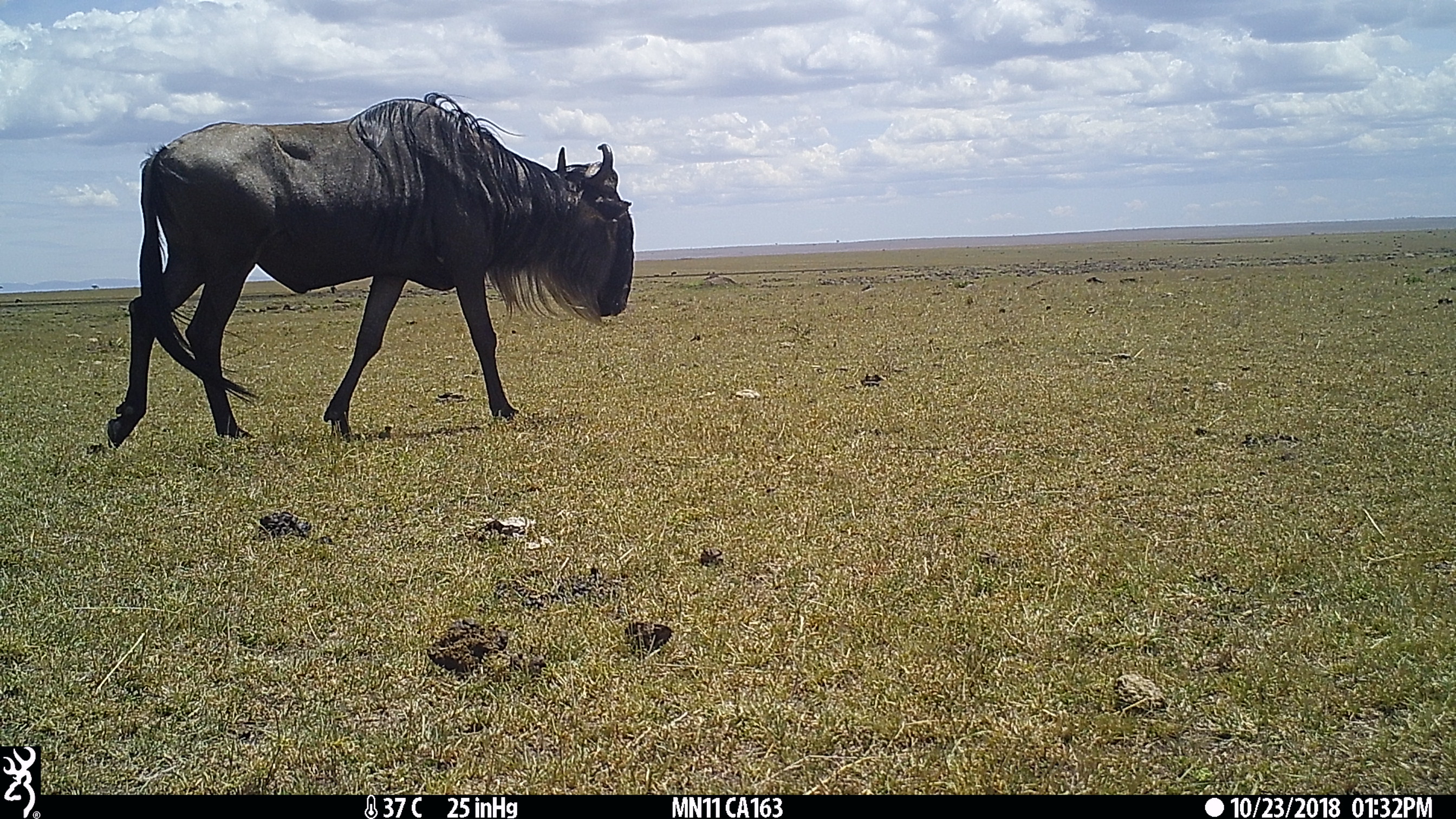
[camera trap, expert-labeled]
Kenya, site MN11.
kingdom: Animalia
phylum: Chordata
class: Mammalia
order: Artiodactyla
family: Bovidae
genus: Connochaetes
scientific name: Connochaetes taurinus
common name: blue wildebeest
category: wildebeest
Wildebeest (blue wildebeest) (Connochaetes taurinus).